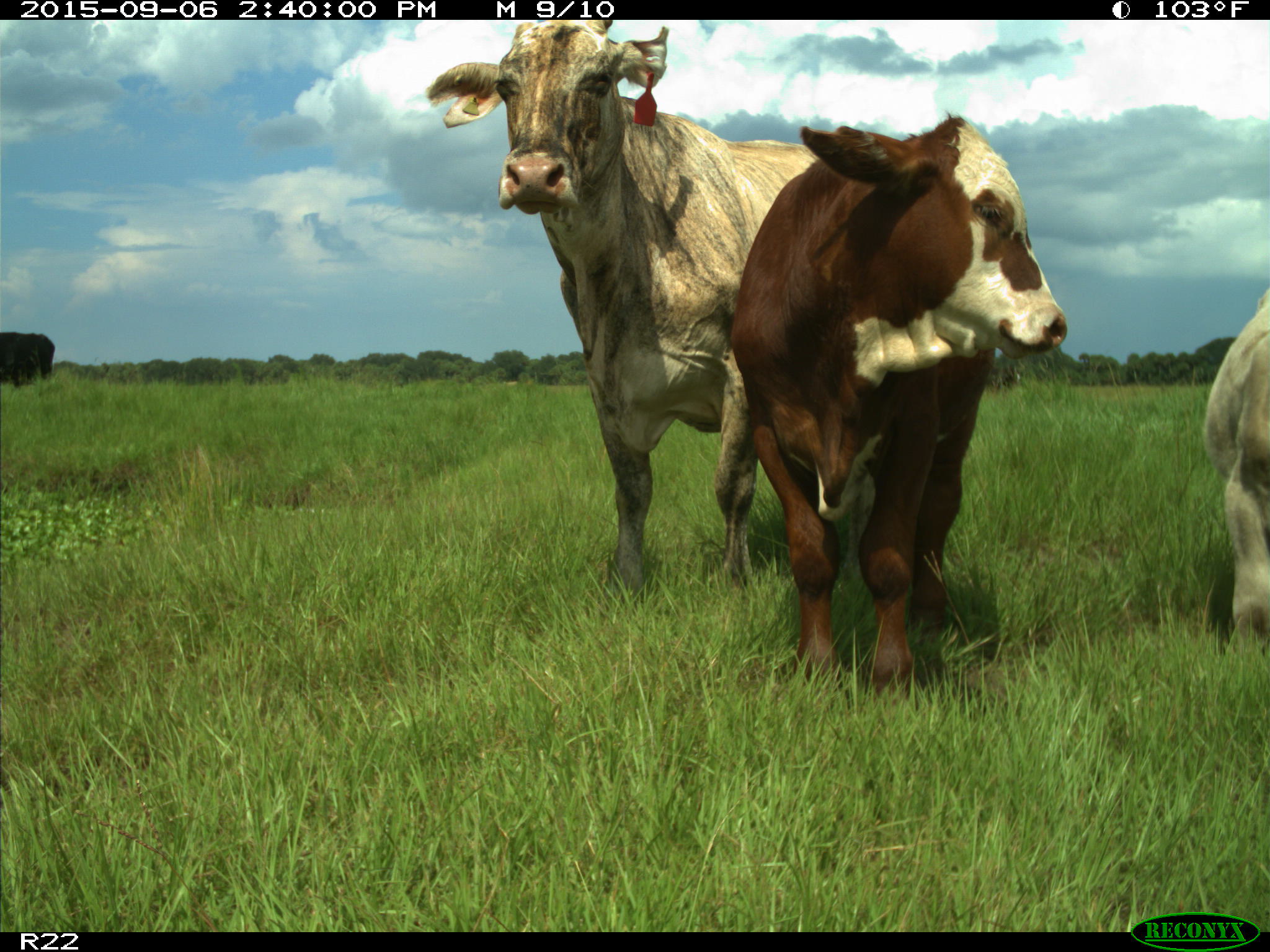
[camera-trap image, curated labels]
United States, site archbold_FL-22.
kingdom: Animalia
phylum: Chordata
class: Mammalia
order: Artiodactyla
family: Bovidae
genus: Bos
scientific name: Bos taurus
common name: domestic cow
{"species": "Bos taurus (domestic cow)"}